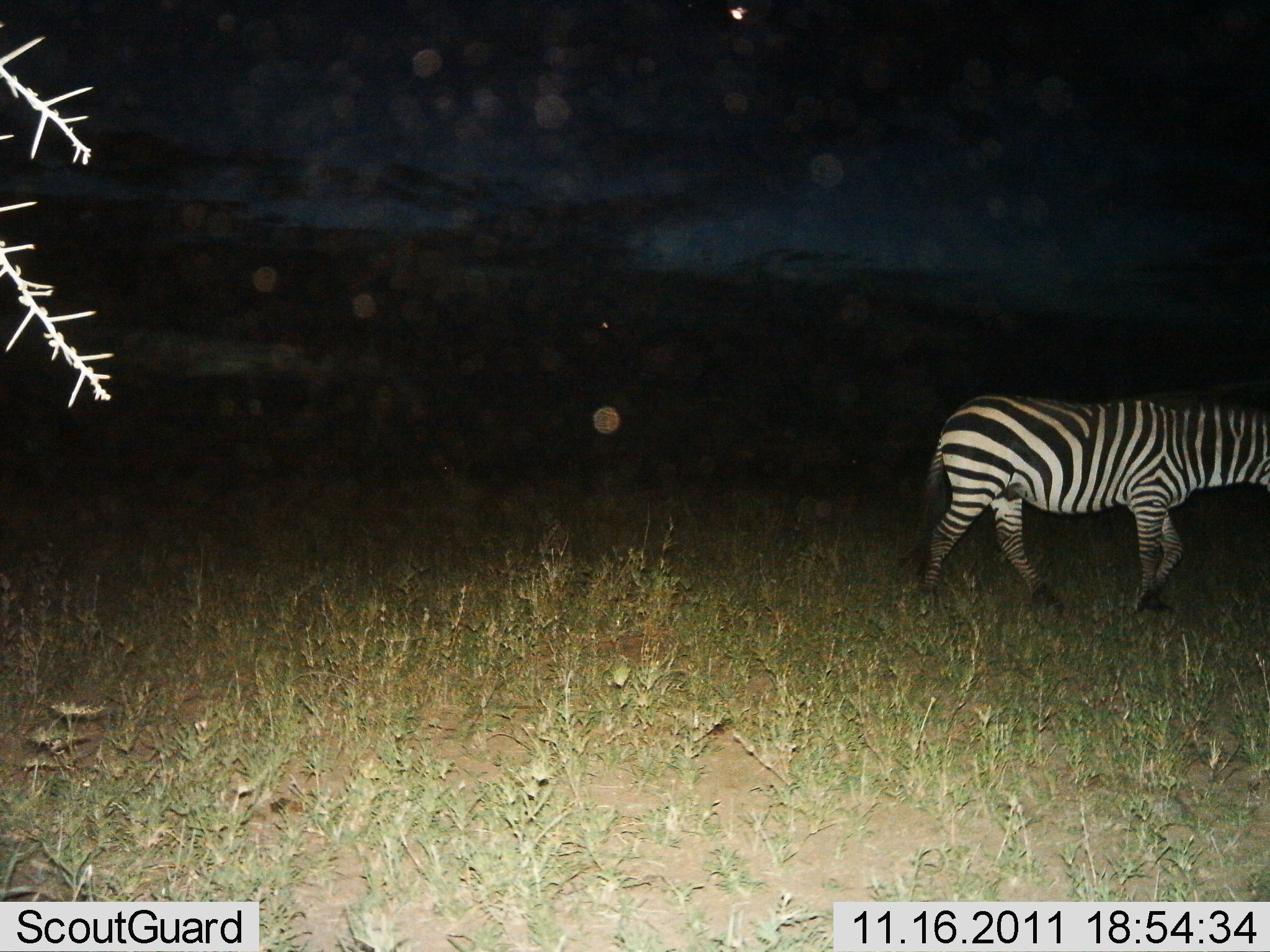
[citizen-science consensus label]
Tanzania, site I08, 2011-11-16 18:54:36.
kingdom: Animalia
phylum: Chordata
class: Mammalia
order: Perissodactyla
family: Equidae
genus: Equus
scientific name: Equus quagga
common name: plains zebra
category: zebra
Zebra (plains zebra) (Equus quagga), count 1. Behavior (volunteer vote fractions): standing 25%, resting 0%, moving 75%, interacting 0%. Young present (vote fraction): 0%. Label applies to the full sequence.